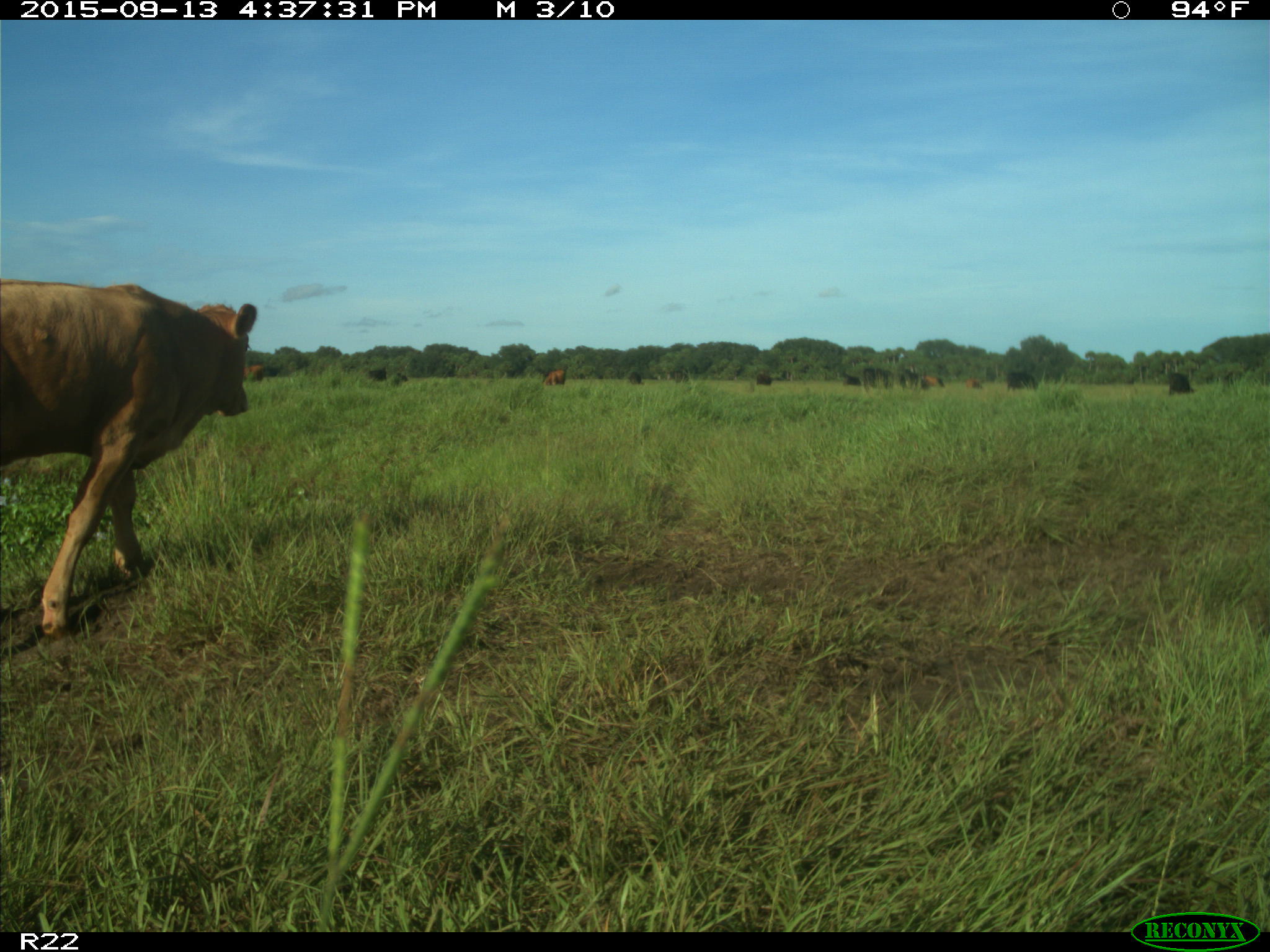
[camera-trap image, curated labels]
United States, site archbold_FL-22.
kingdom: Animalia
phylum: Chordata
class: Mammalia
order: Artiodactyla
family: Bovidae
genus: Bos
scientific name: Bos taurus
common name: domestic cow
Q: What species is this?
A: Bos taurus (domestic cow).